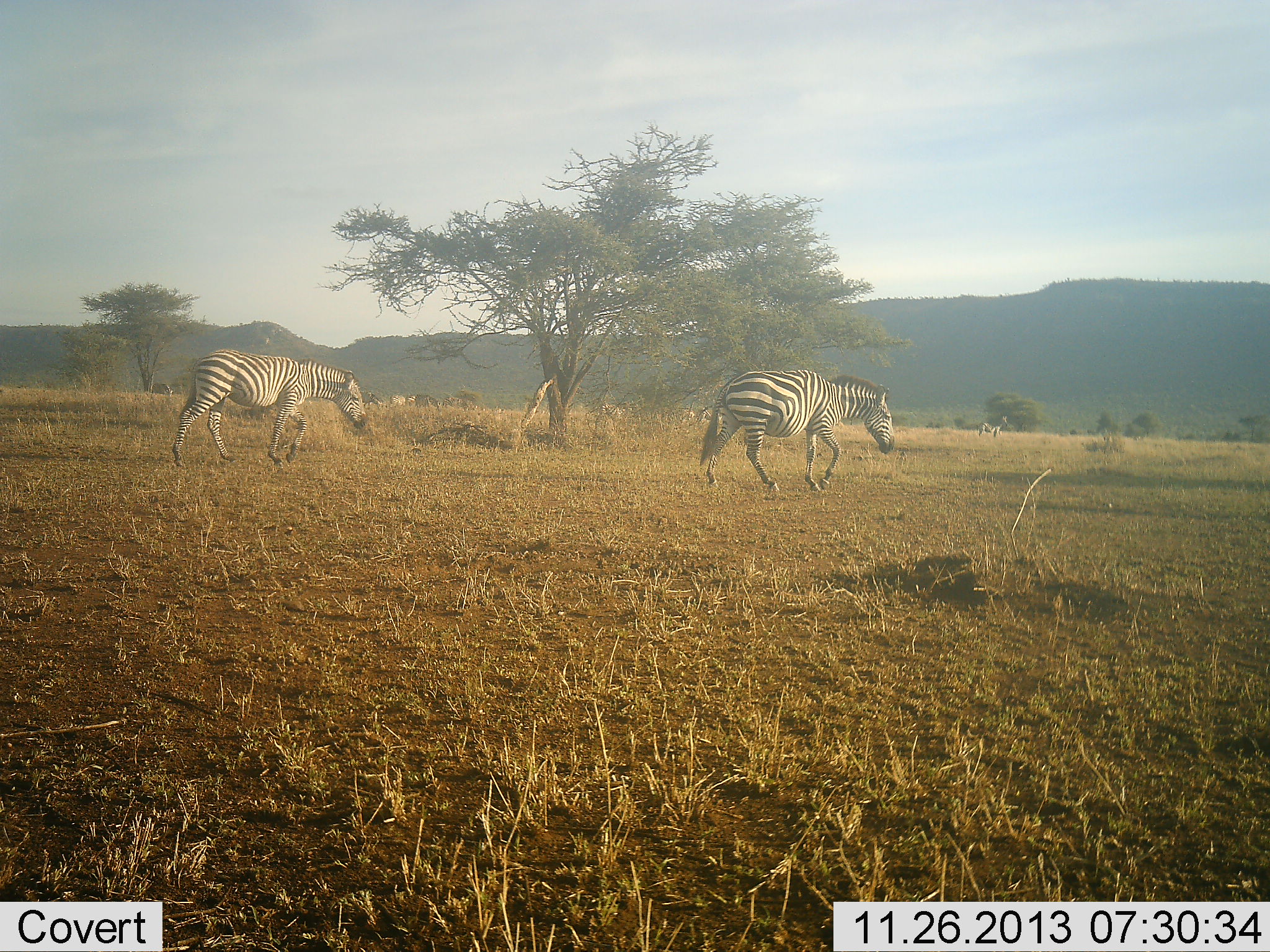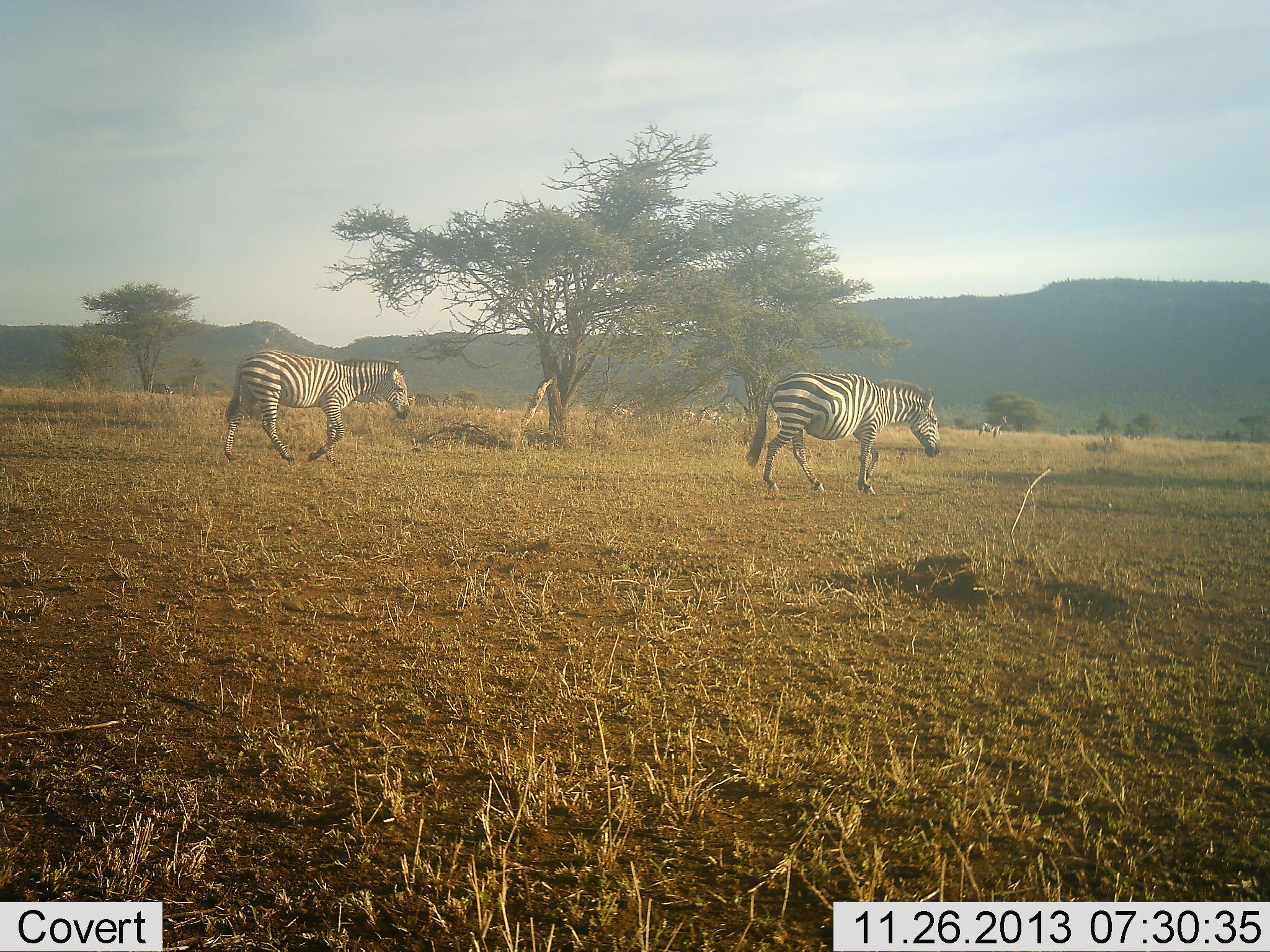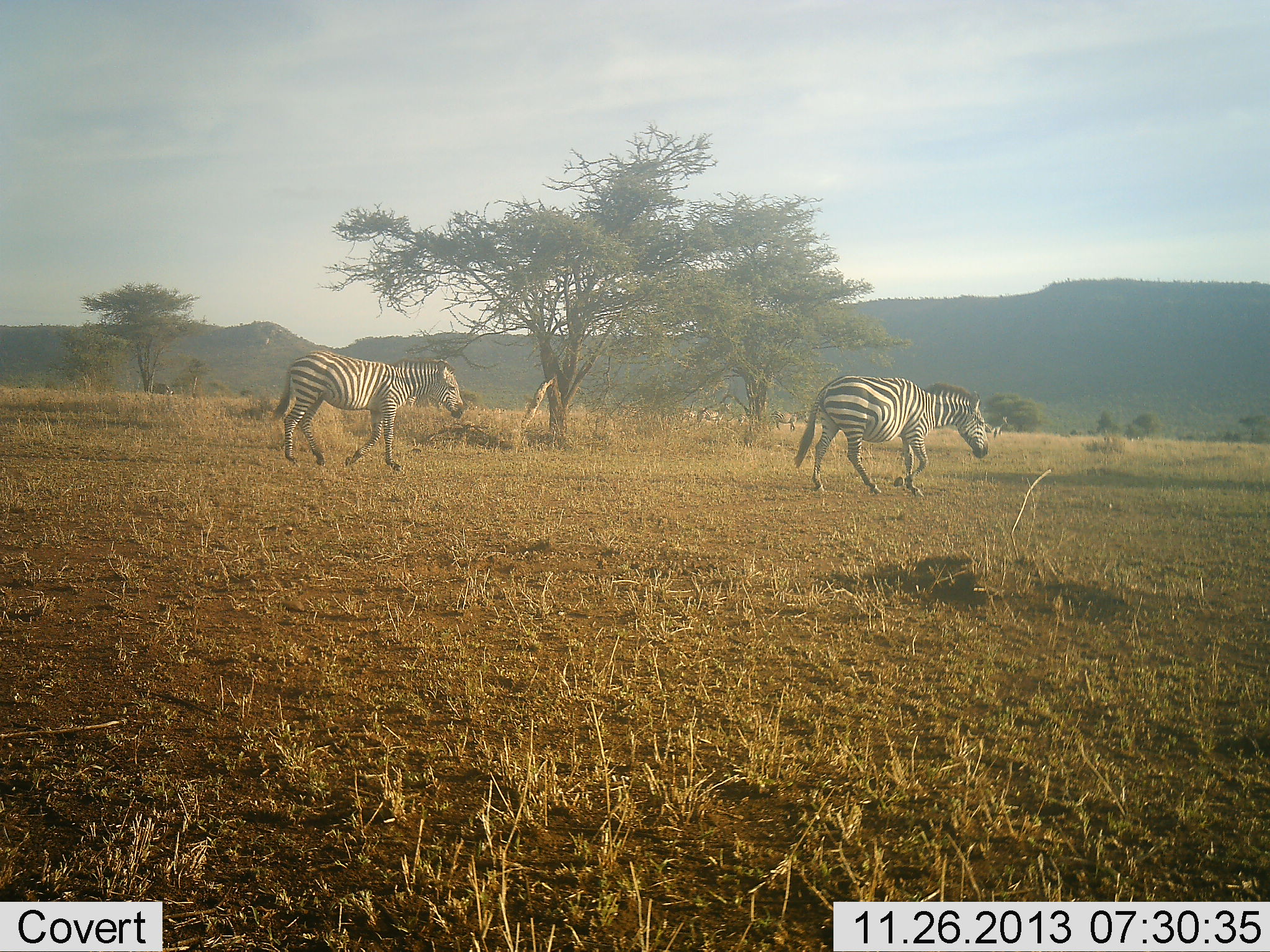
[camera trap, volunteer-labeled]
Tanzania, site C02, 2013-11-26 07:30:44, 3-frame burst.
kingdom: Animalia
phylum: Chordata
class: Mammalia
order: Perissodactyla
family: Equidae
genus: Equus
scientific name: Equus quagga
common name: plains zebra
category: zebra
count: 2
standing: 20%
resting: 0%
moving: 100%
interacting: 10%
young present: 0%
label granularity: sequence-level